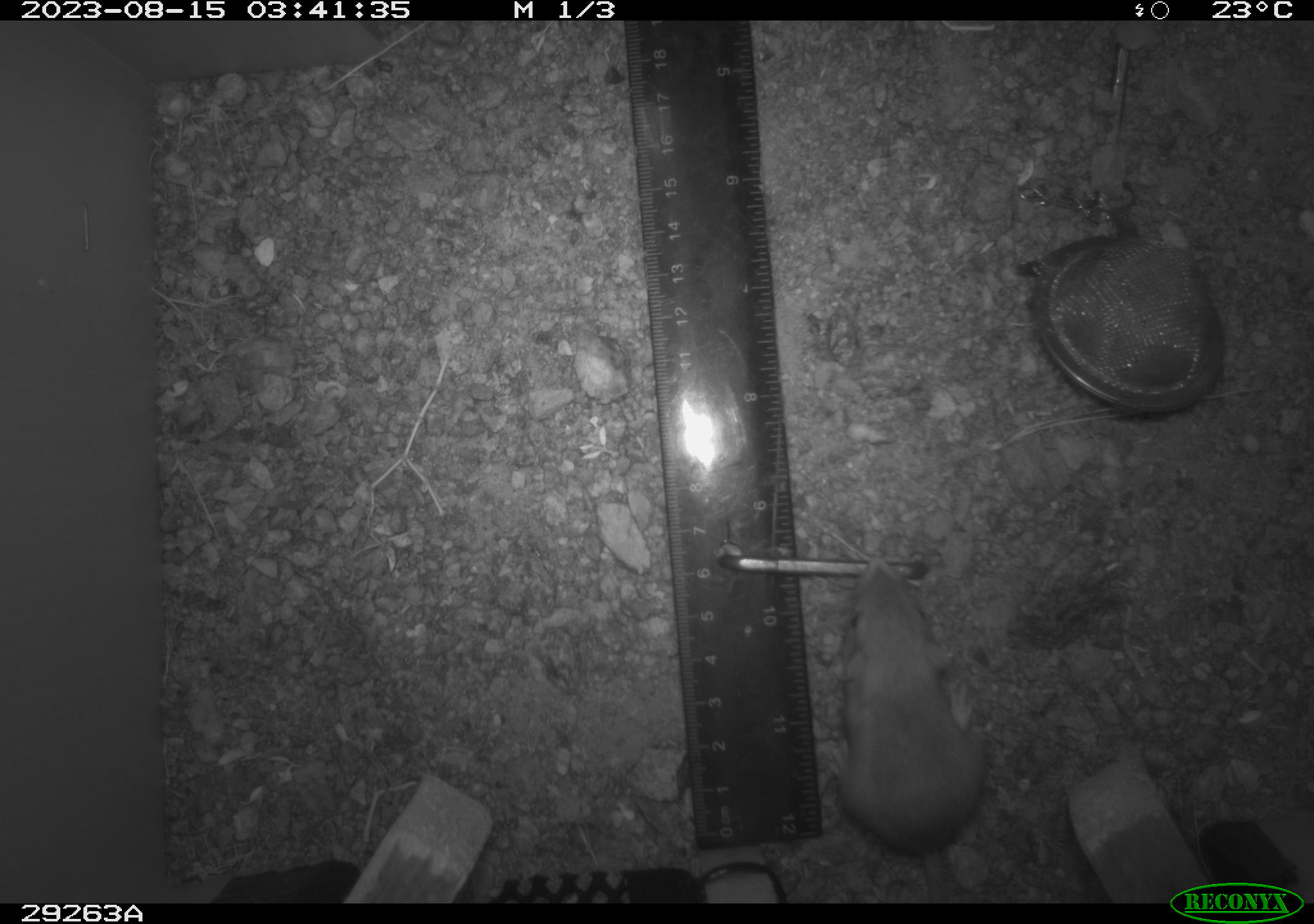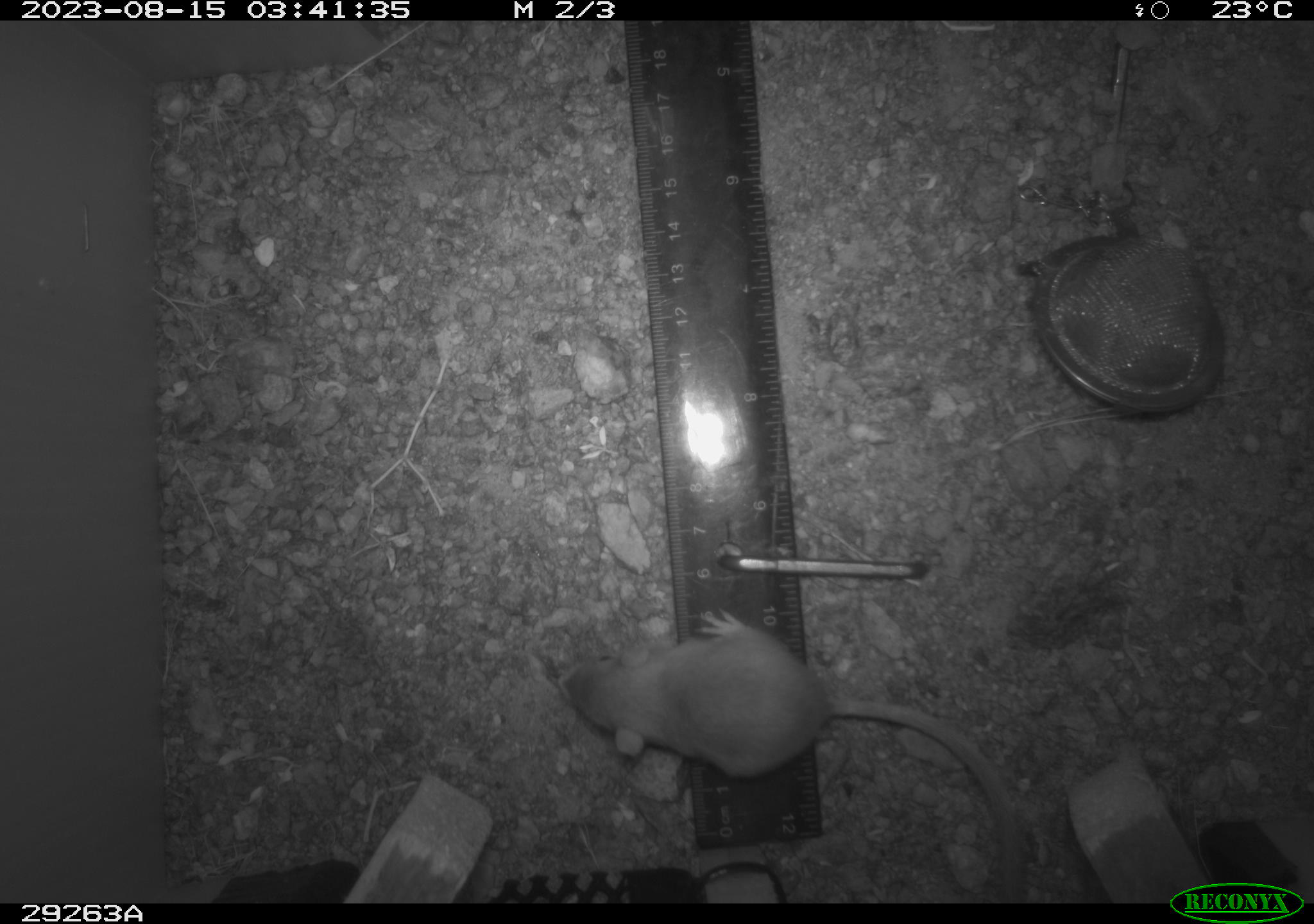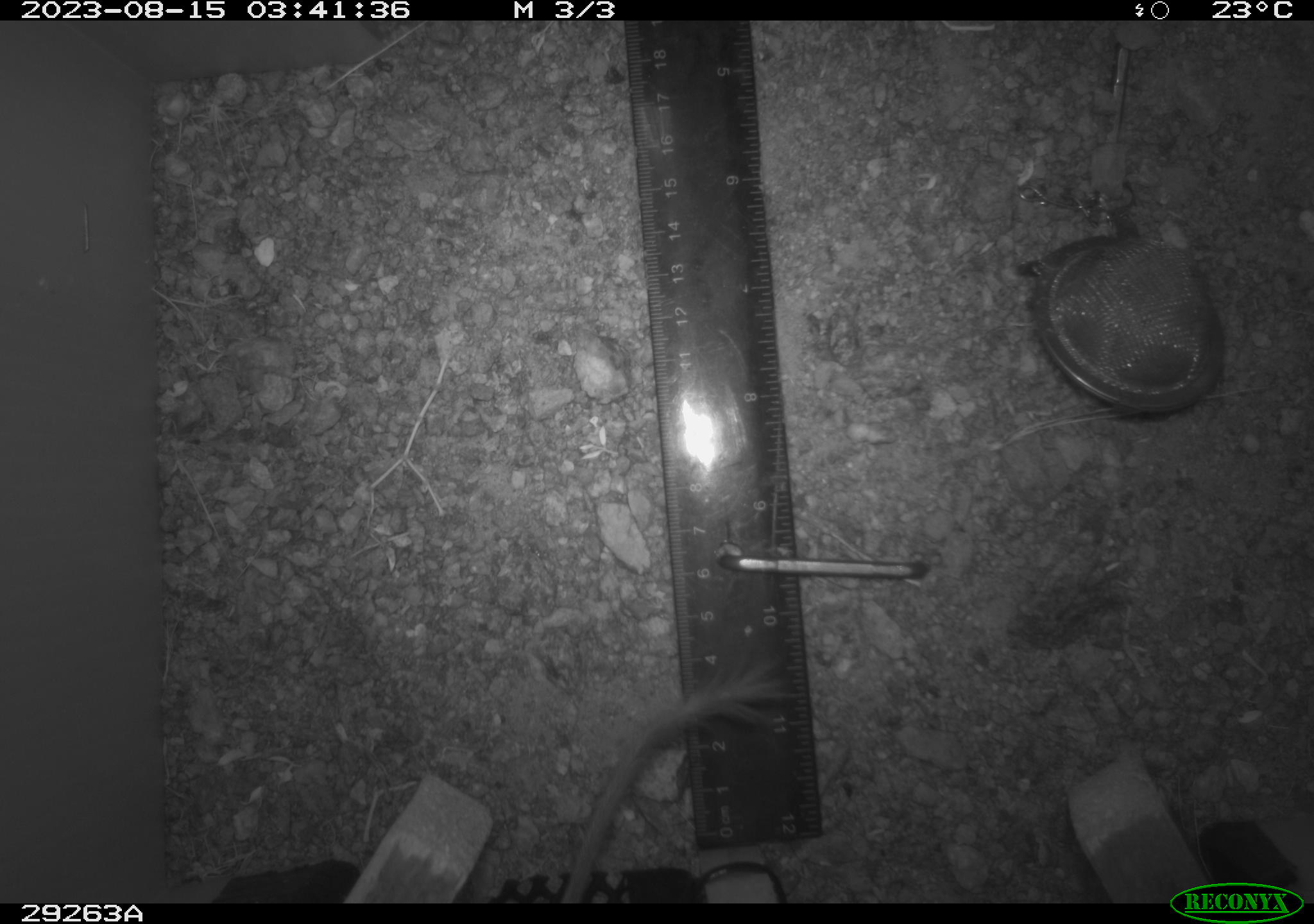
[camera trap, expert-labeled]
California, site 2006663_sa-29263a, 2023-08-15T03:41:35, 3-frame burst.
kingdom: Animalia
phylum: Chordata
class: Mammalia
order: Rodentia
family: Heteromyidae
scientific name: Heteromyidae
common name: kangaroo rats and pocket mice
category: heteromyidae family